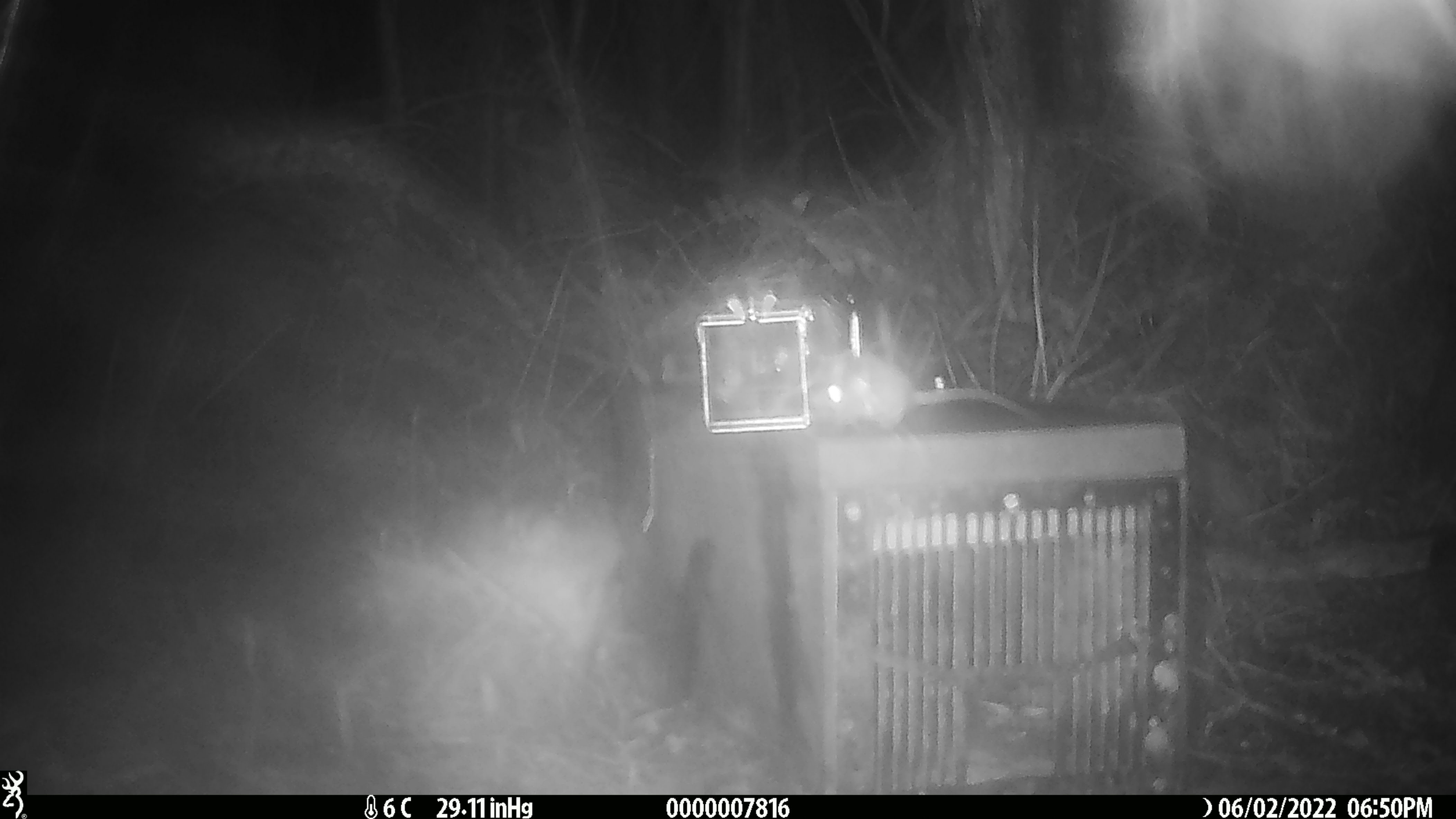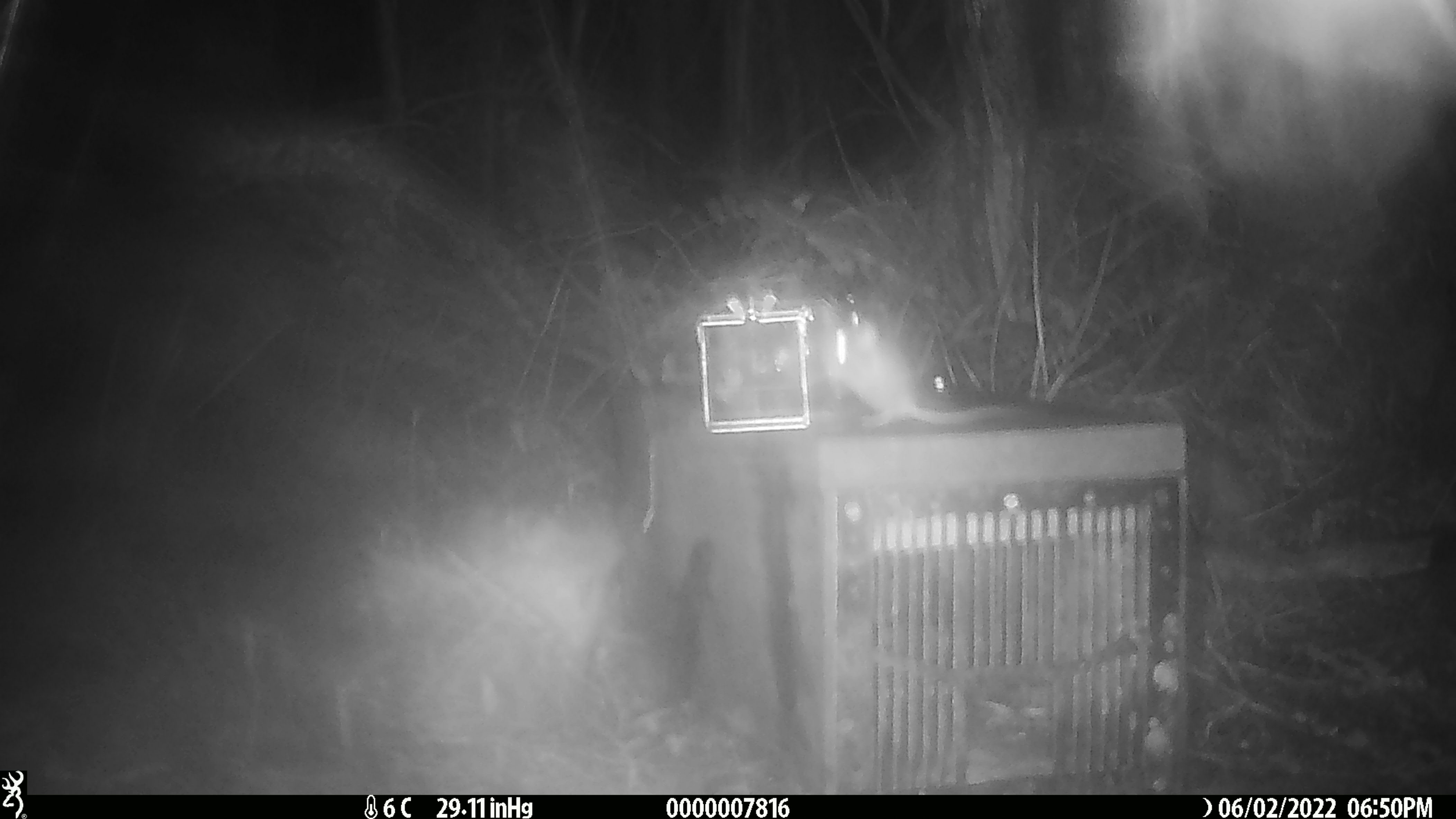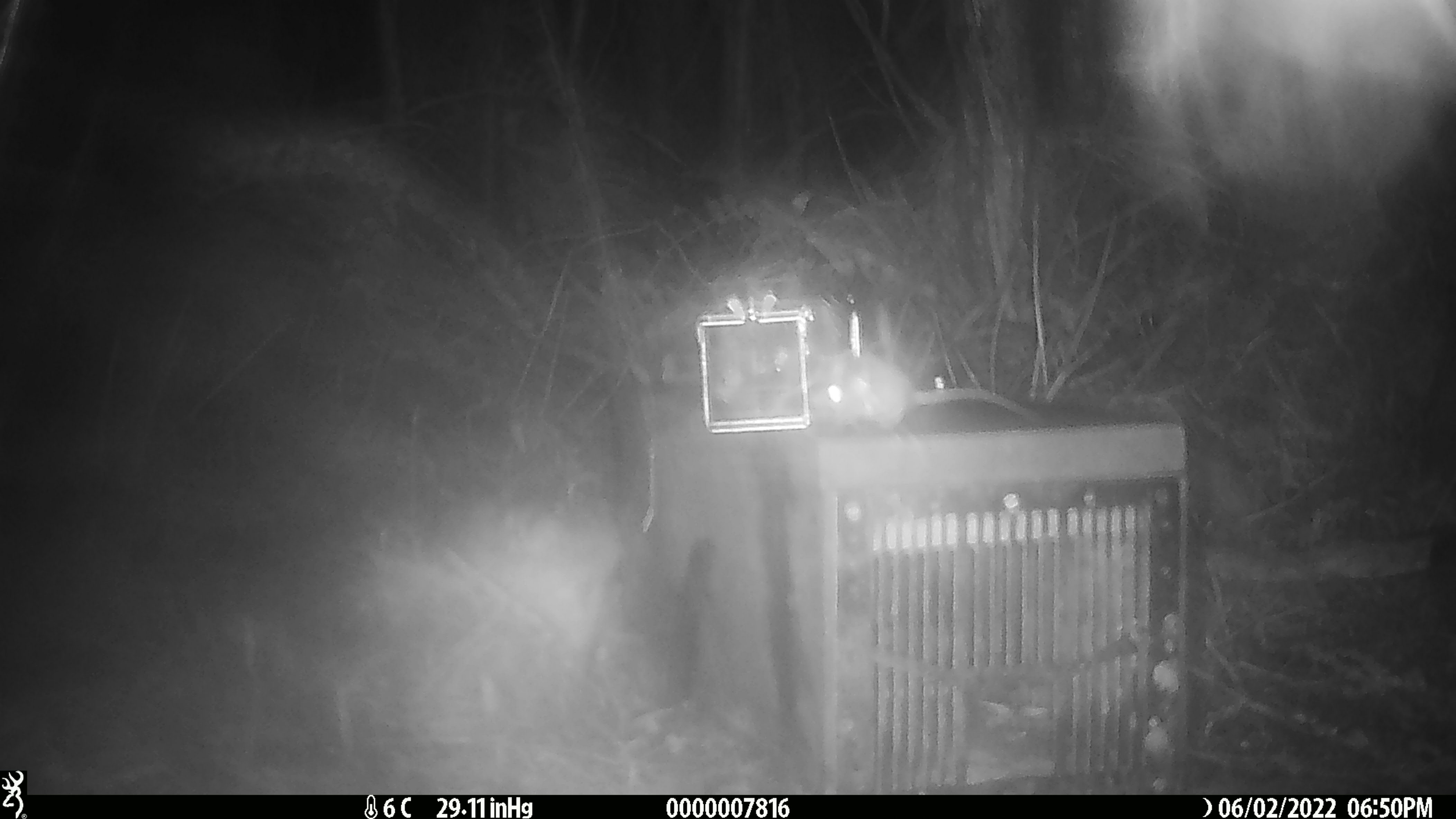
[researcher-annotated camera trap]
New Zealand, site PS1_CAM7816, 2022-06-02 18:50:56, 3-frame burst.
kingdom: Animalia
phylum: Chordata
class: Mammalia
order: Rodentia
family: Muridae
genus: Mus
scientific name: Mus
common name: mouse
Mouse (Mus).